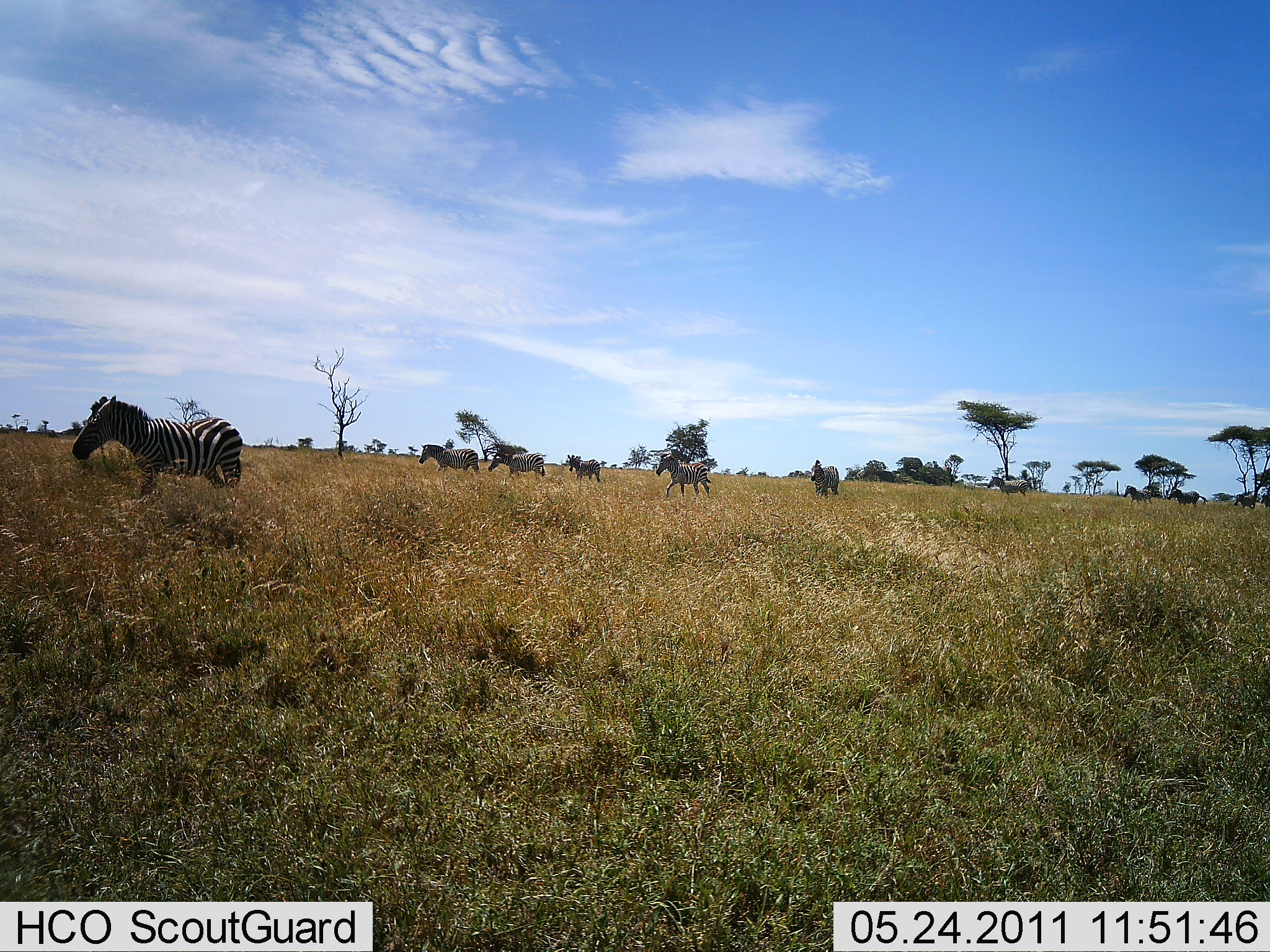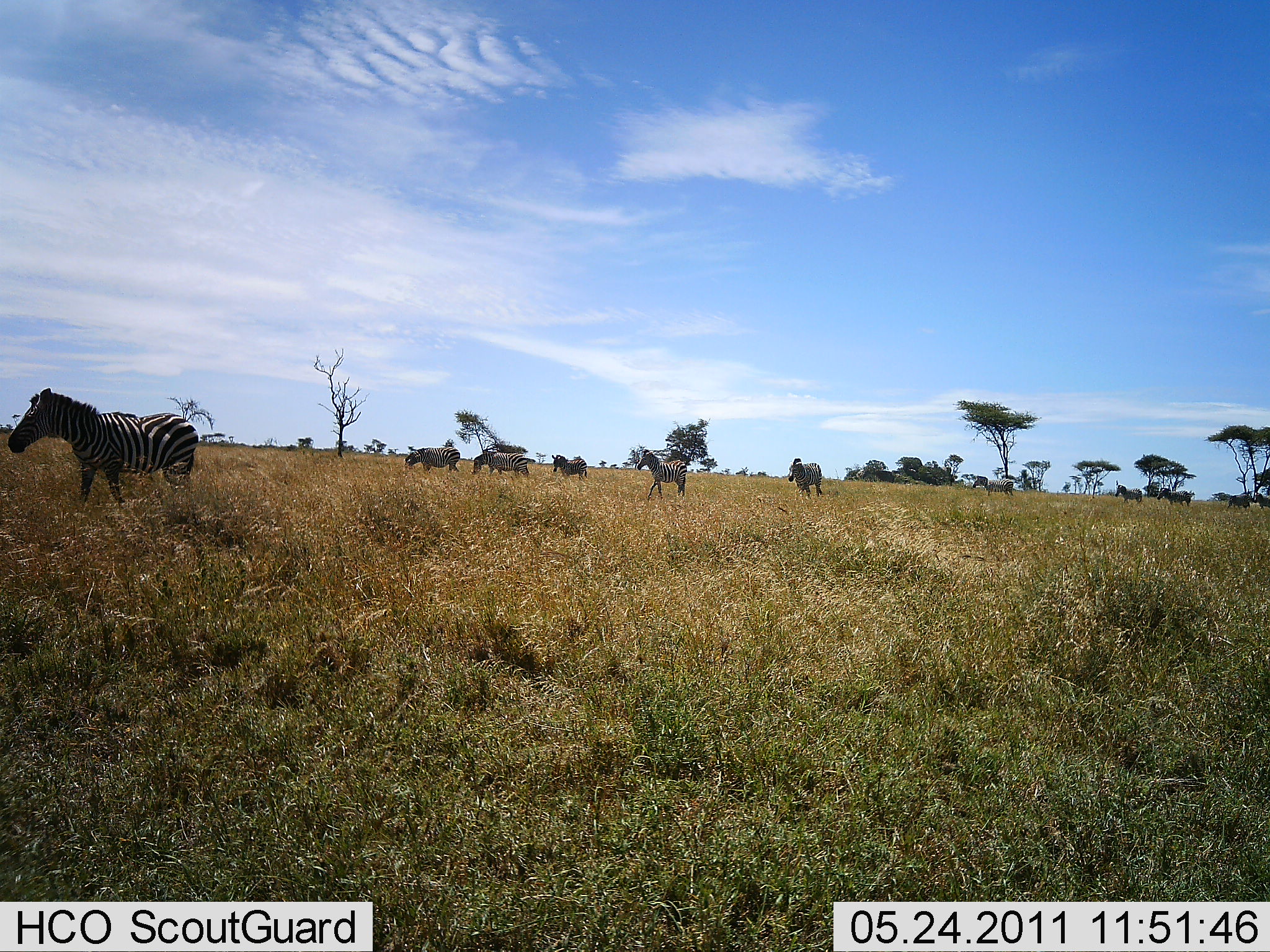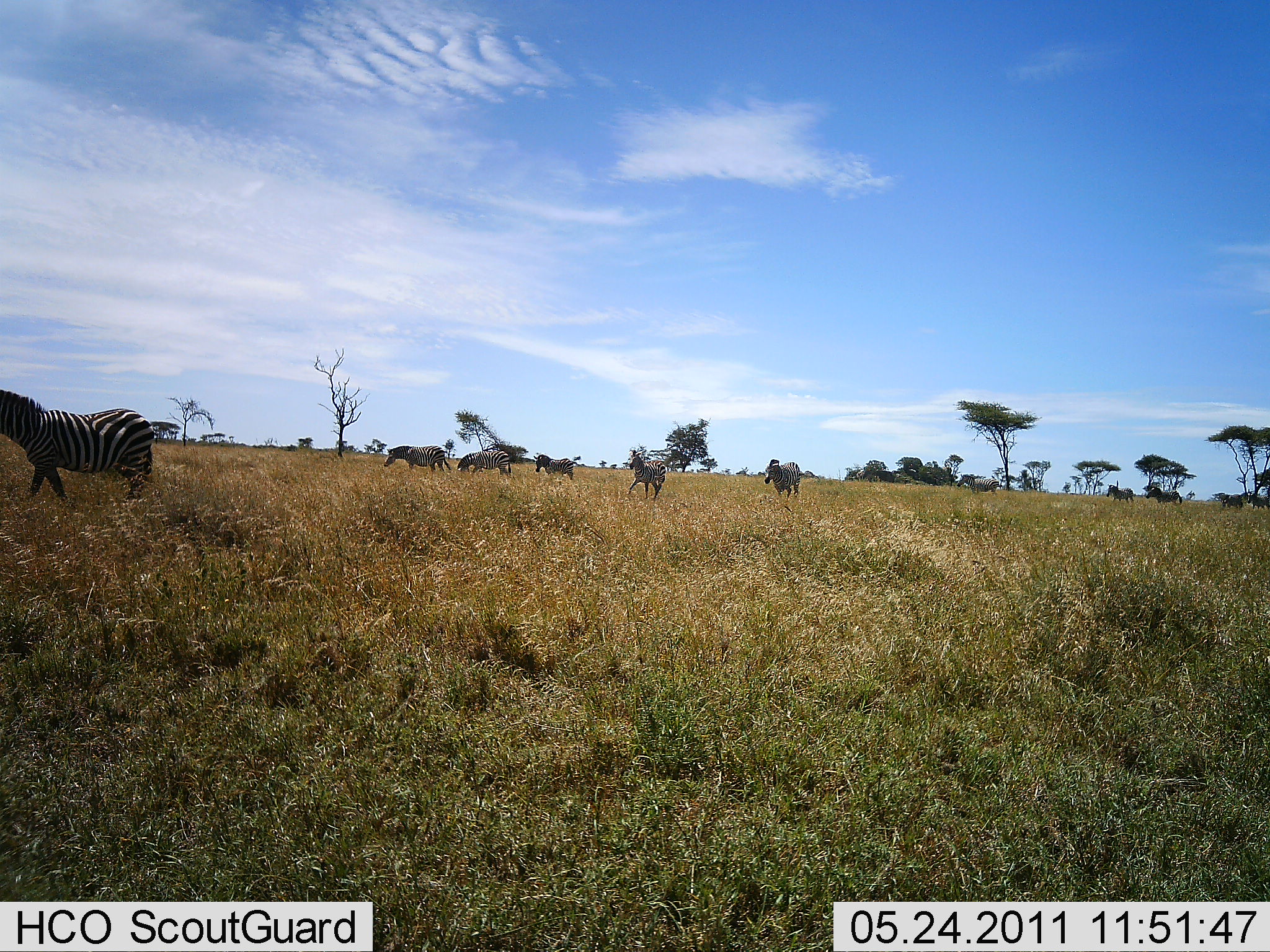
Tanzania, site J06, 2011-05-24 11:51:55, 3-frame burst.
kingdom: Animalia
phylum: Chordata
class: Mammalia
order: Perissodactyla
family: Equidae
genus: Equus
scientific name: Equus quagga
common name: plains zebra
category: zebra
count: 11-50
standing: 9%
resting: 0%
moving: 91%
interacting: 0%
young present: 0%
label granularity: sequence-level